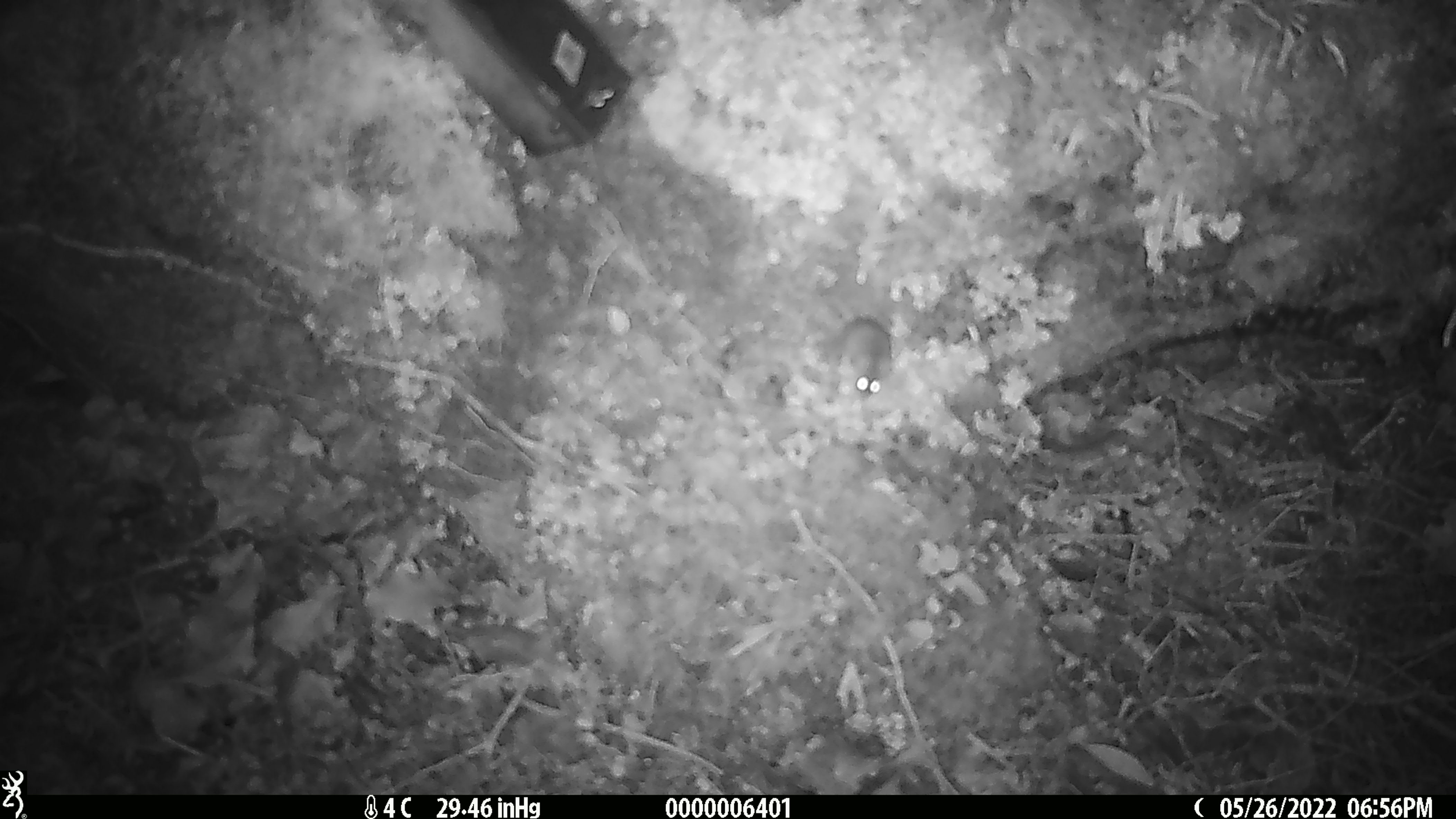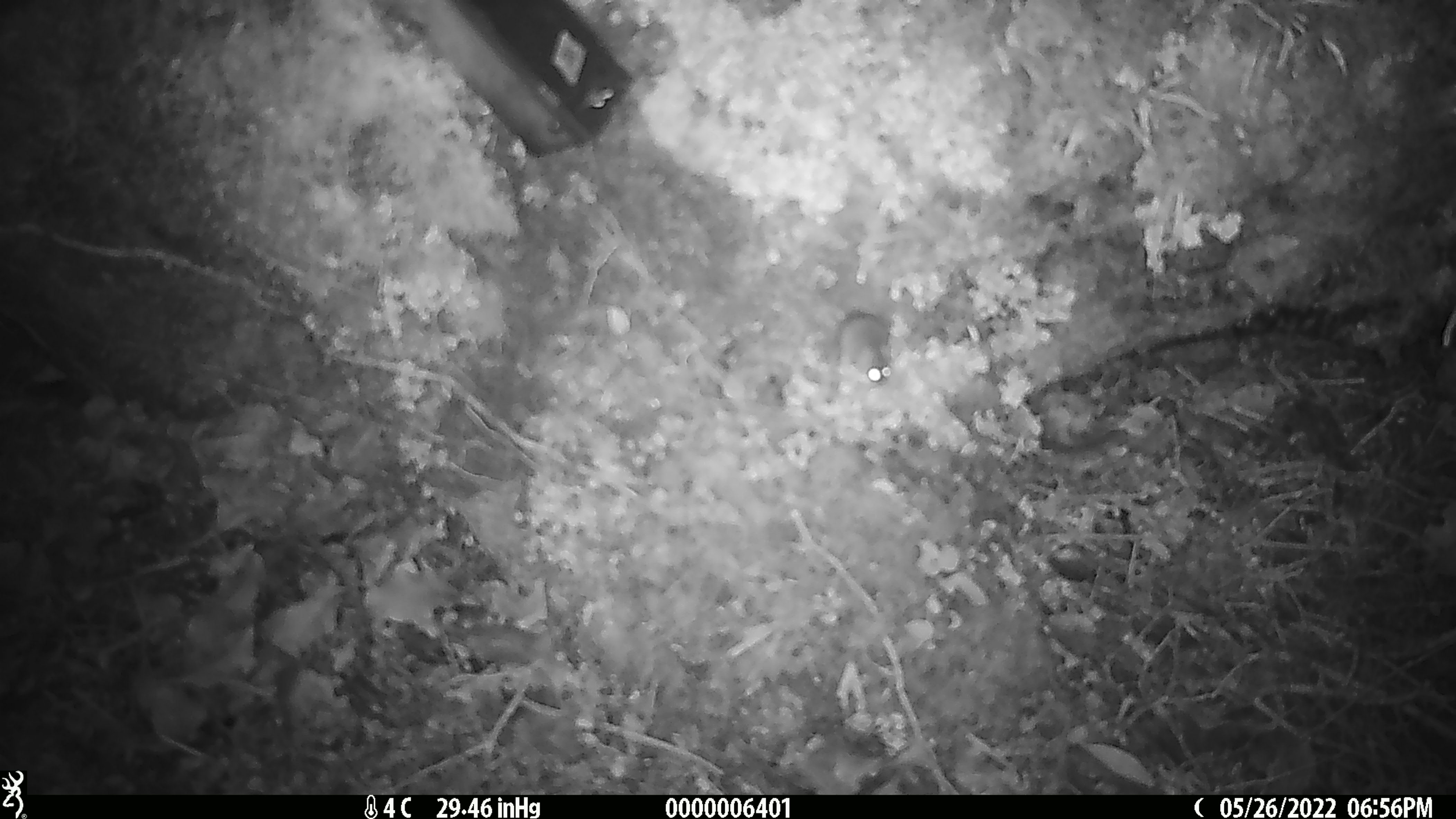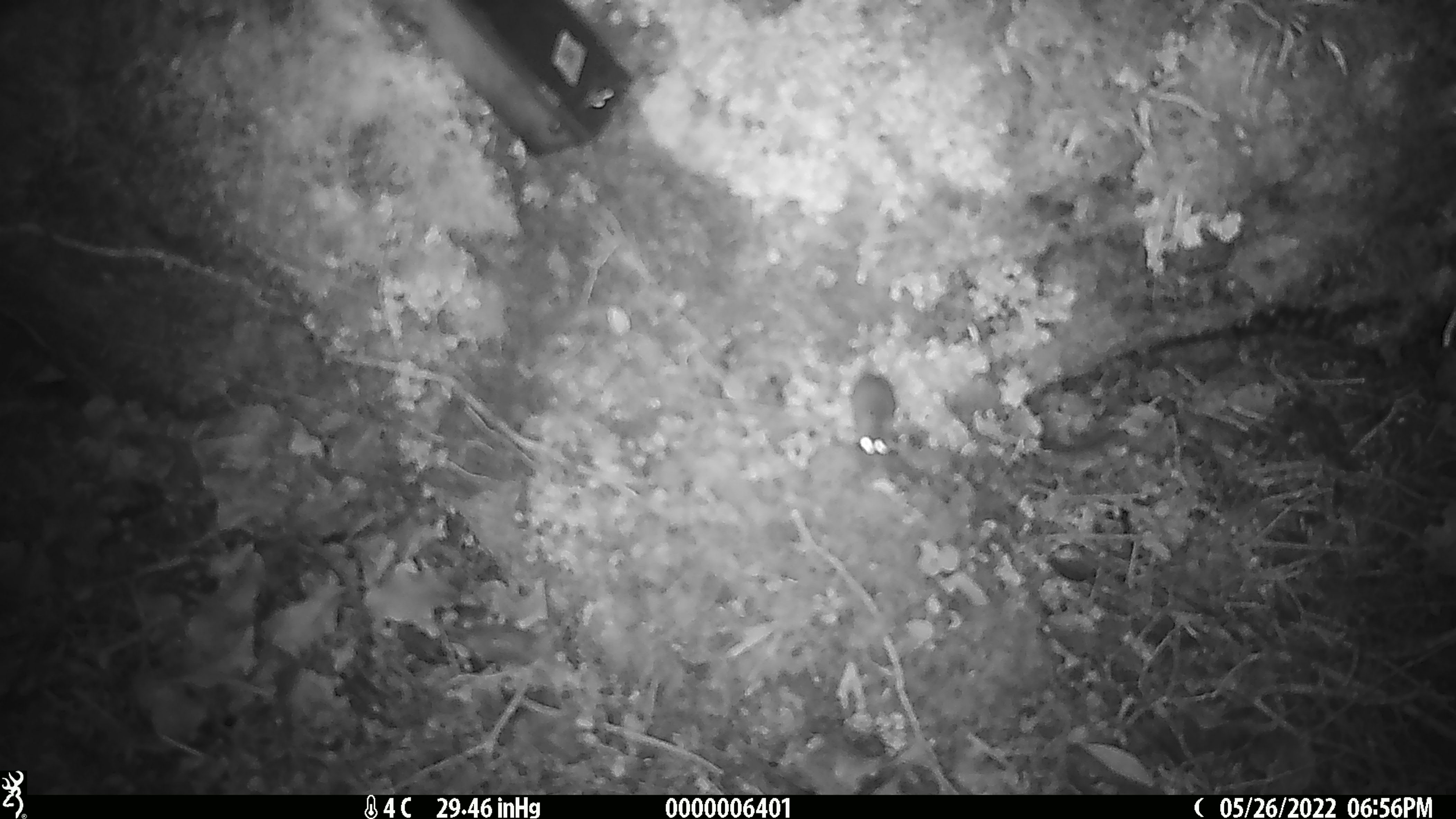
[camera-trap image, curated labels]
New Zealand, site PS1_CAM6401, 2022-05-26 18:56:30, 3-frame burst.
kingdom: Animalia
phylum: Chordata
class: Mammalia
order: Rodentia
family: Muridae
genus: Mus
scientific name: Mus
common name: mouse